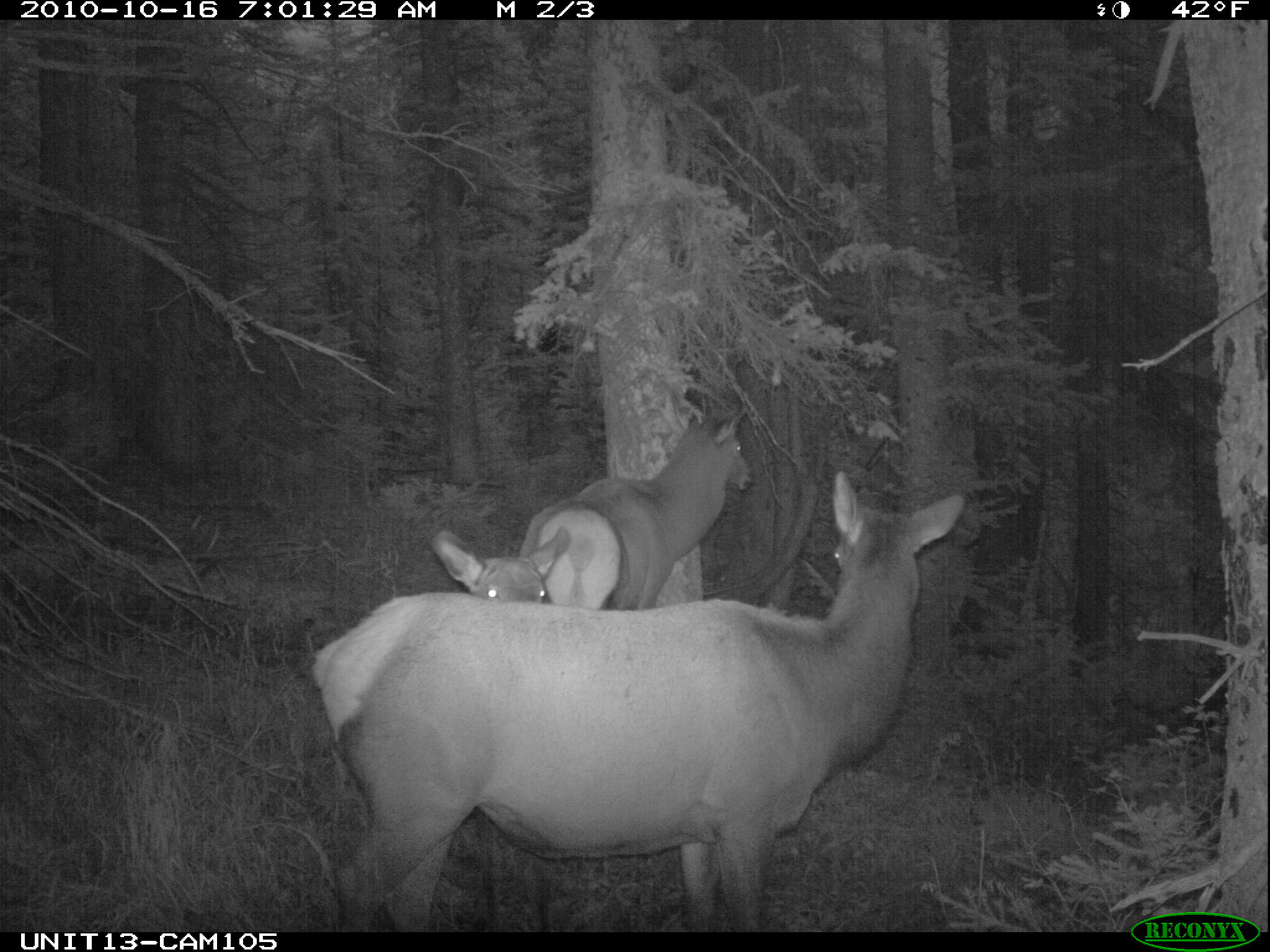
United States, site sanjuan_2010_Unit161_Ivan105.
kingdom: Animalia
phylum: Chordata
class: Mammalia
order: Artiodactyla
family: Cervidae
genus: Cervus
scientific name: Cervus elaphus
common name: red deer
Cervus elaphus (red deer).